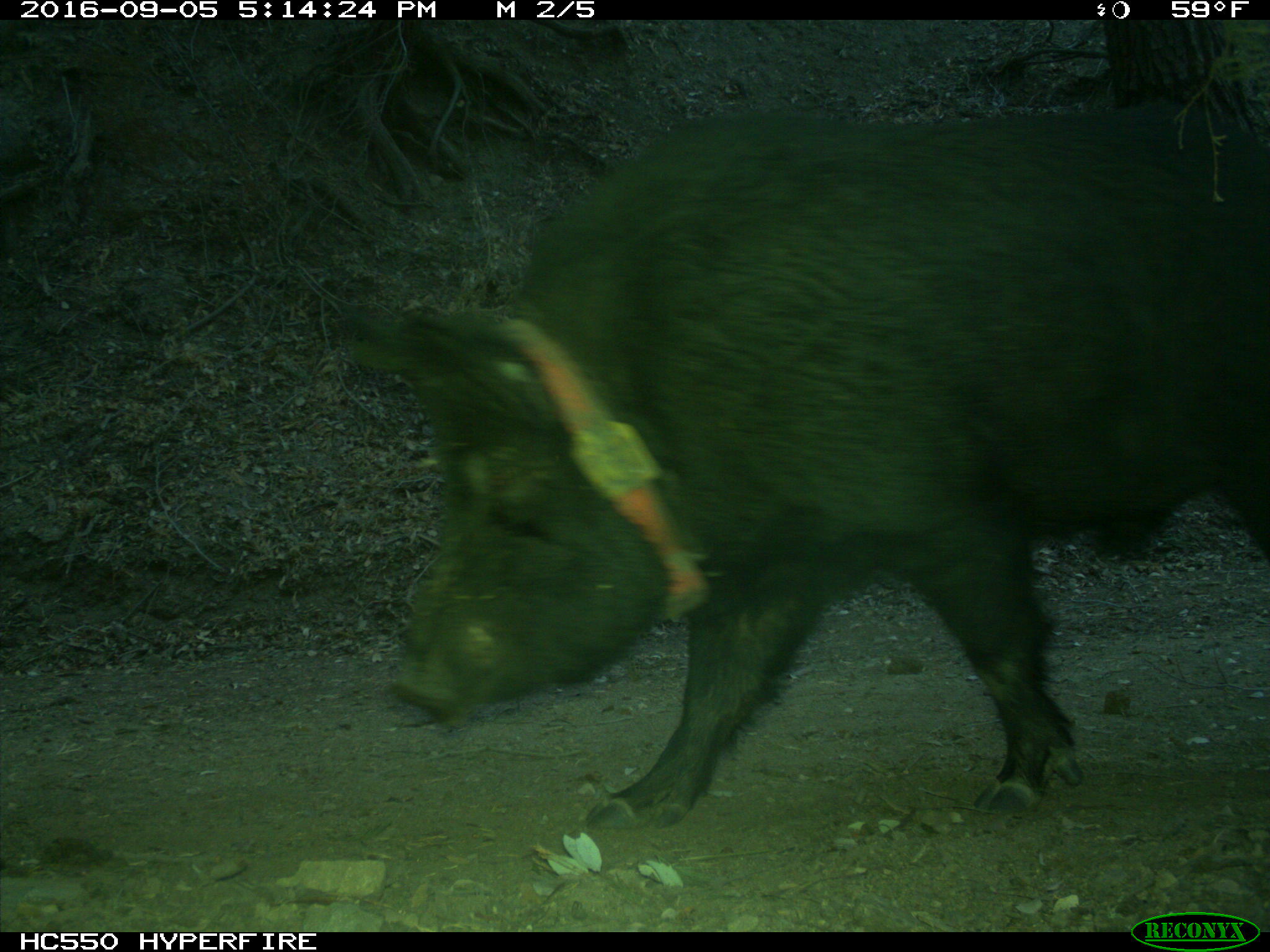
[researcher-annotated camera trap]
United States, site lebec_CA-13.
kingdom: Animalia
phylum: Chordata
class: Mammalia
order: Artiodactyla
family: Suidae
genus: Sus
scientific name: Sus scrofa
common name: wild boar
Sus scrofa (wild boar).